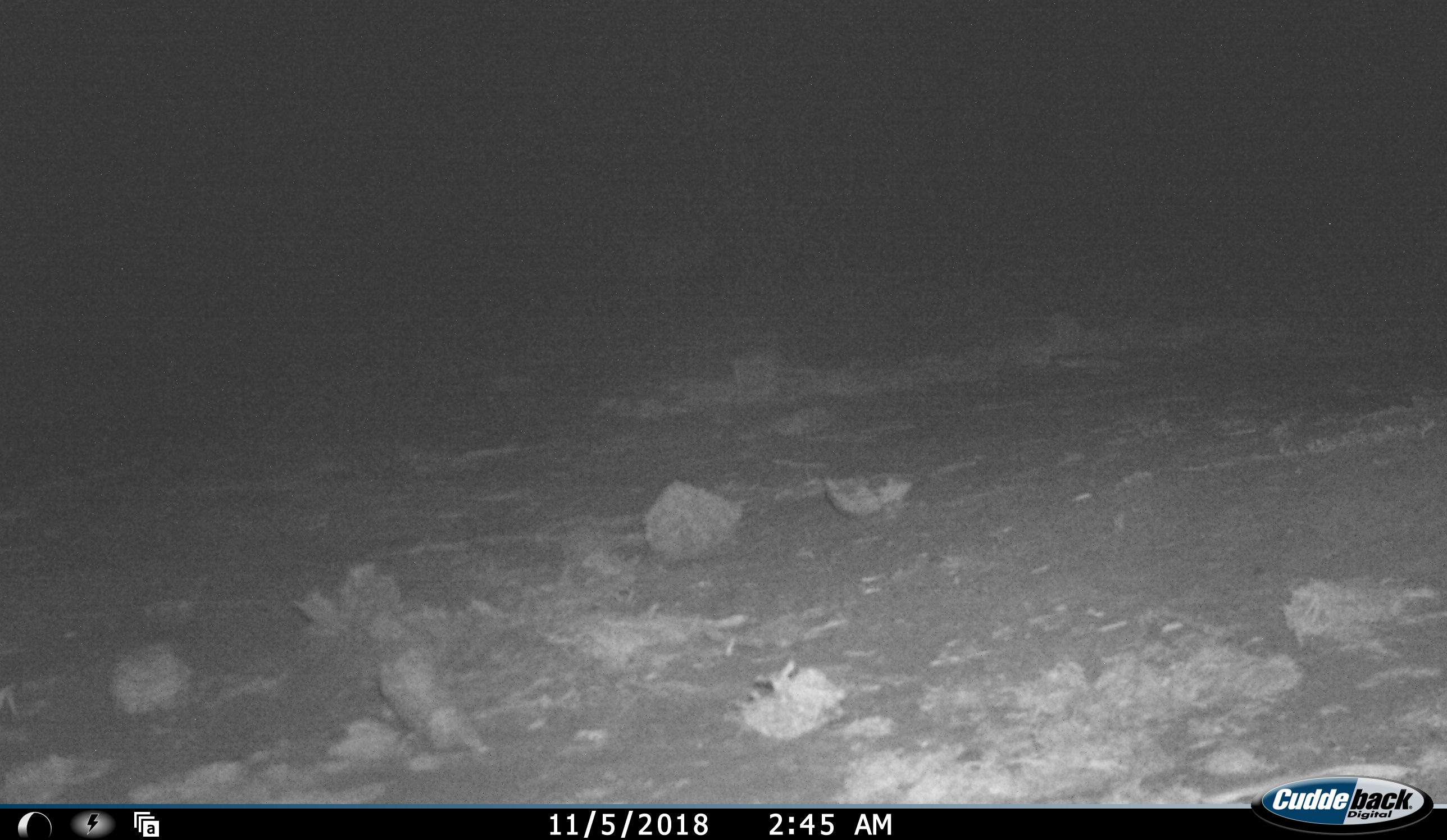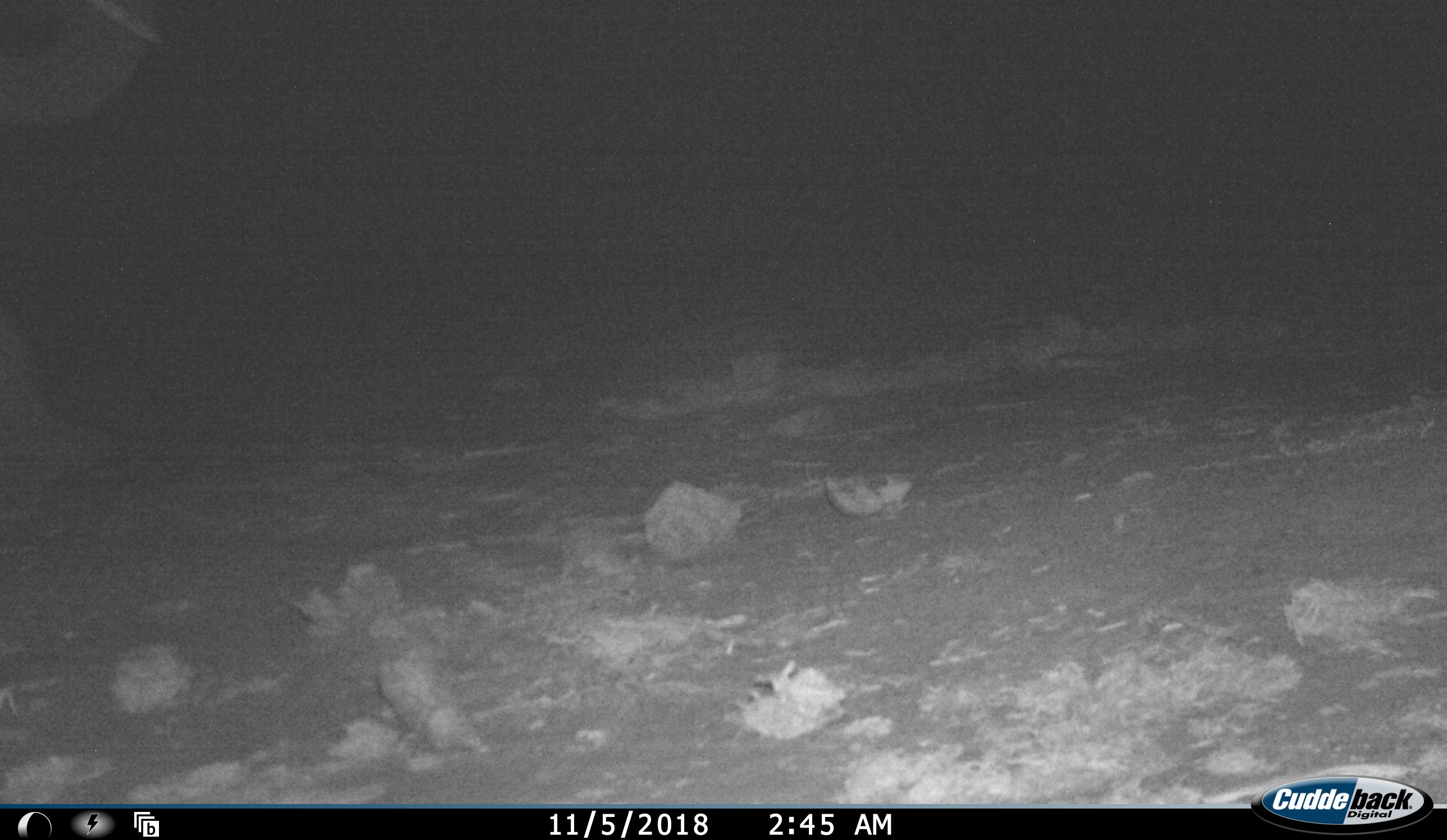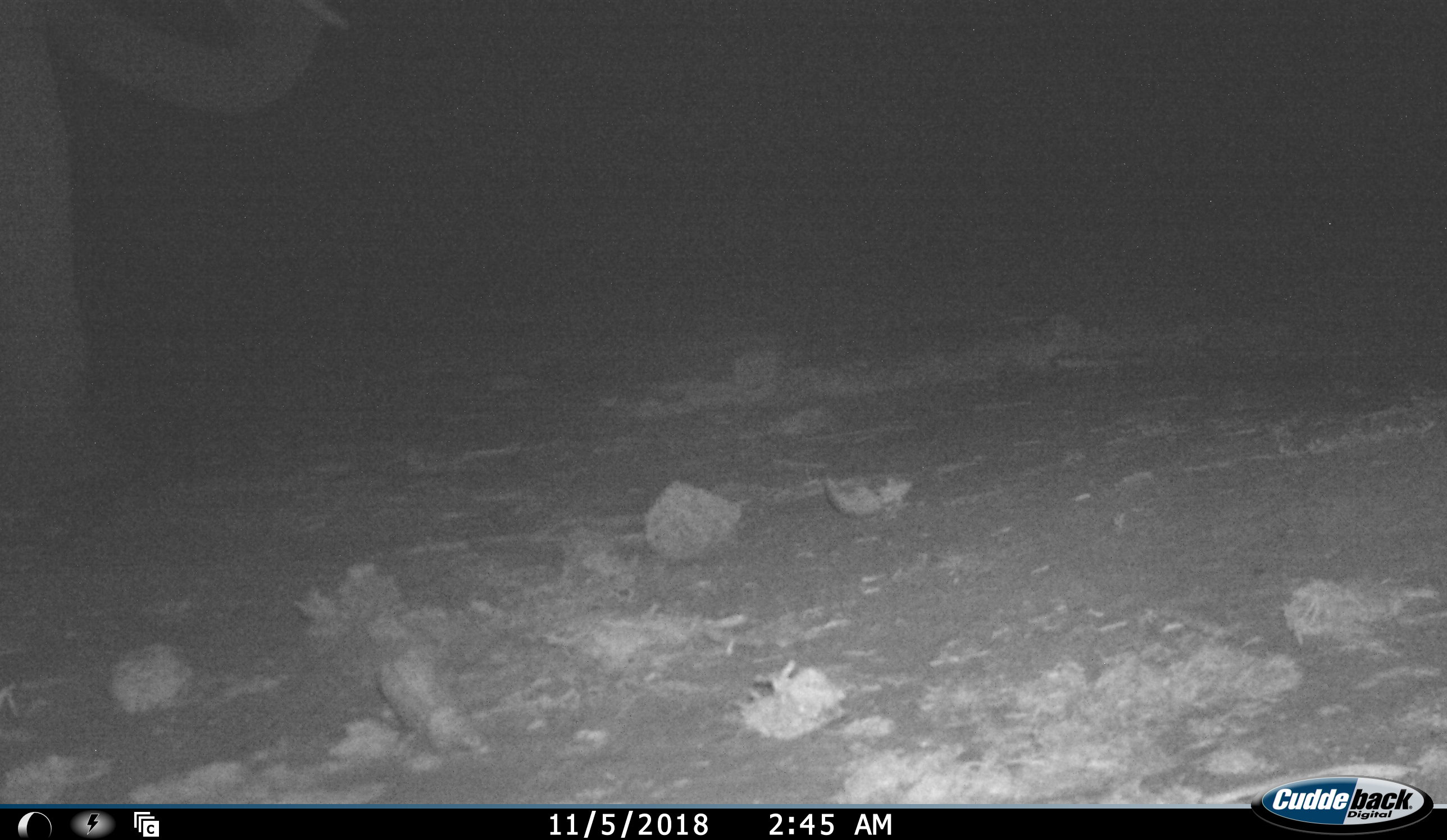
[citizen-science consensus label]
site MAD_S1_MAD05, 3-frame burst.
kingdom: Animalia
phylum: Chordata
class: Mammalia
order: Proboscidea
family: Elephantidae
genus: Loxodonta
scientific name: Loxodonta africana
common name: african bush elephant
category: elephant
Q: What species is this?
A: Elephant (african bush elephant) (Loxodonta africana).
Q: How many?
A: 1.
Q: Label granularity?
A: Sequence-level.